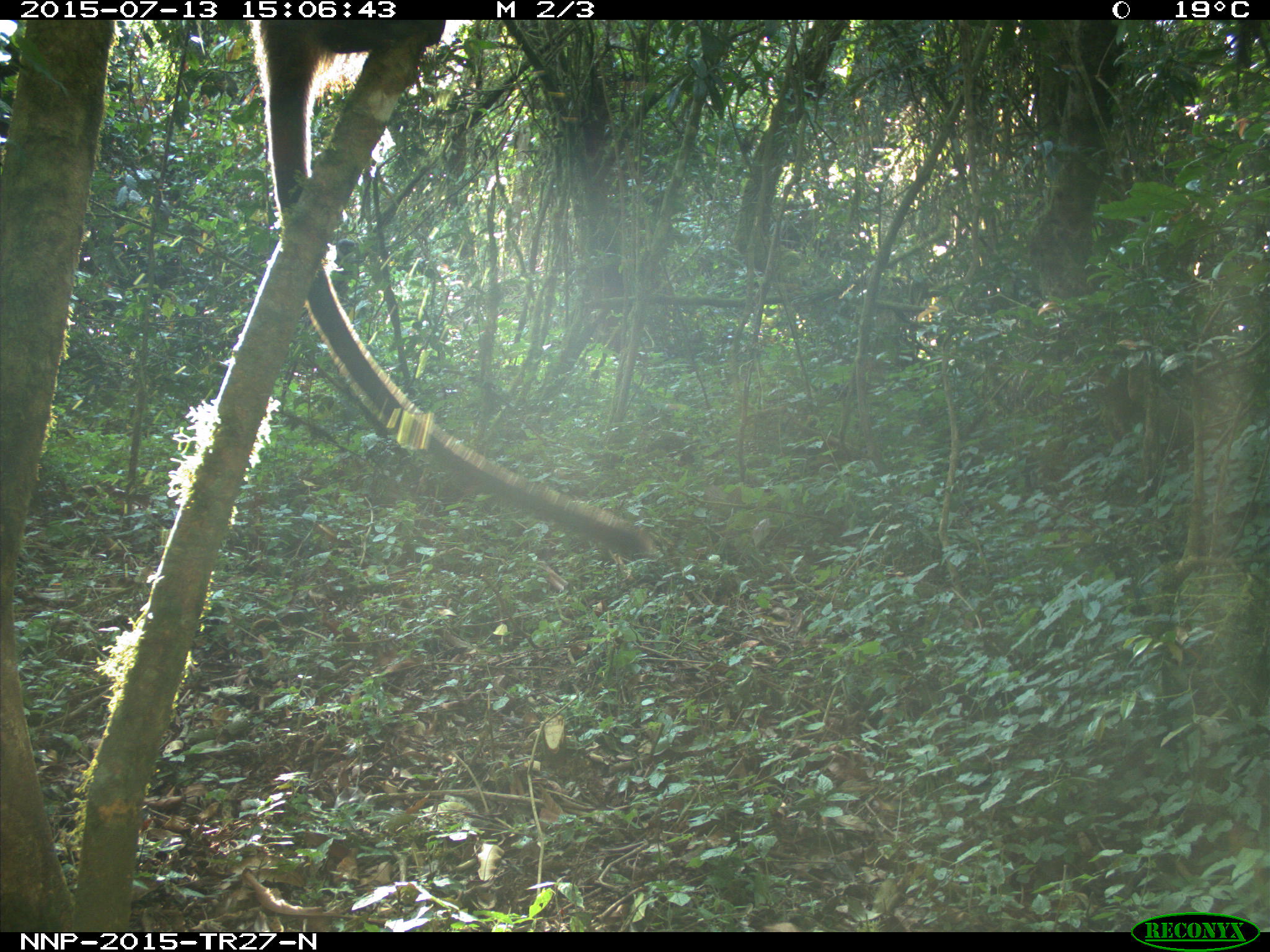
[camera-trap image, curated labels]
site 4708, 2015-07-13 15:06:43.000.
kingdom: Animalia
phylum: Chordata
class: Mammalia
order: Primates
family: Cercopithecidae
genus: Cercopithecus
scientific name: Cercopithecus mitis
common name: blue monkey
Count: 1.